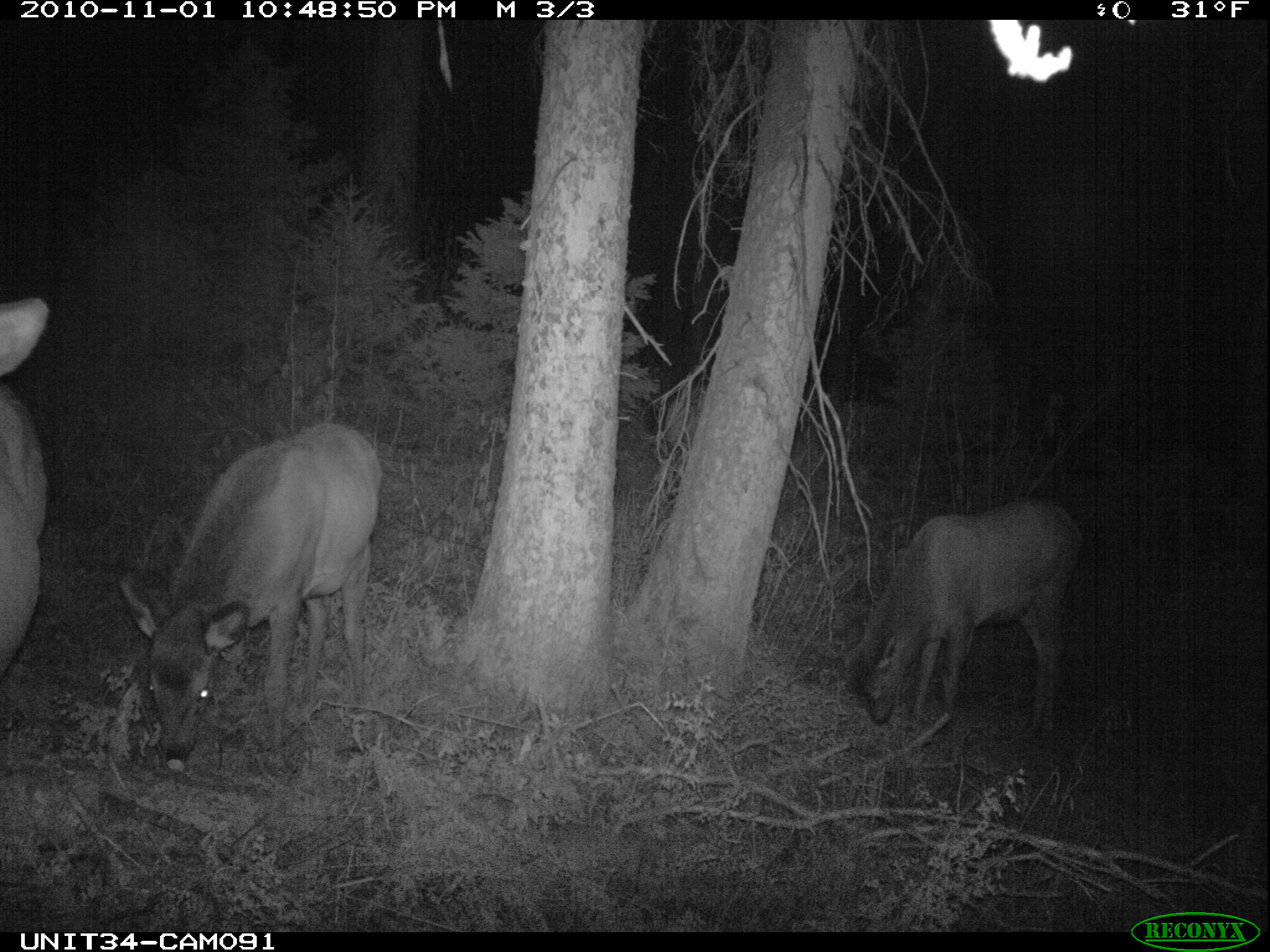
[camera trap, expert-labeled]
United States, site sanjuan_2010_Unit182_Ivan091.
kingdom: Animalia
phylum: Chordata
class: Mammalia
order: Artiodactyla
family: Cervidae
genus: Cervus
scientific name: Cervus elaphus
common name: red deer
Cervus elaphus (red deer).